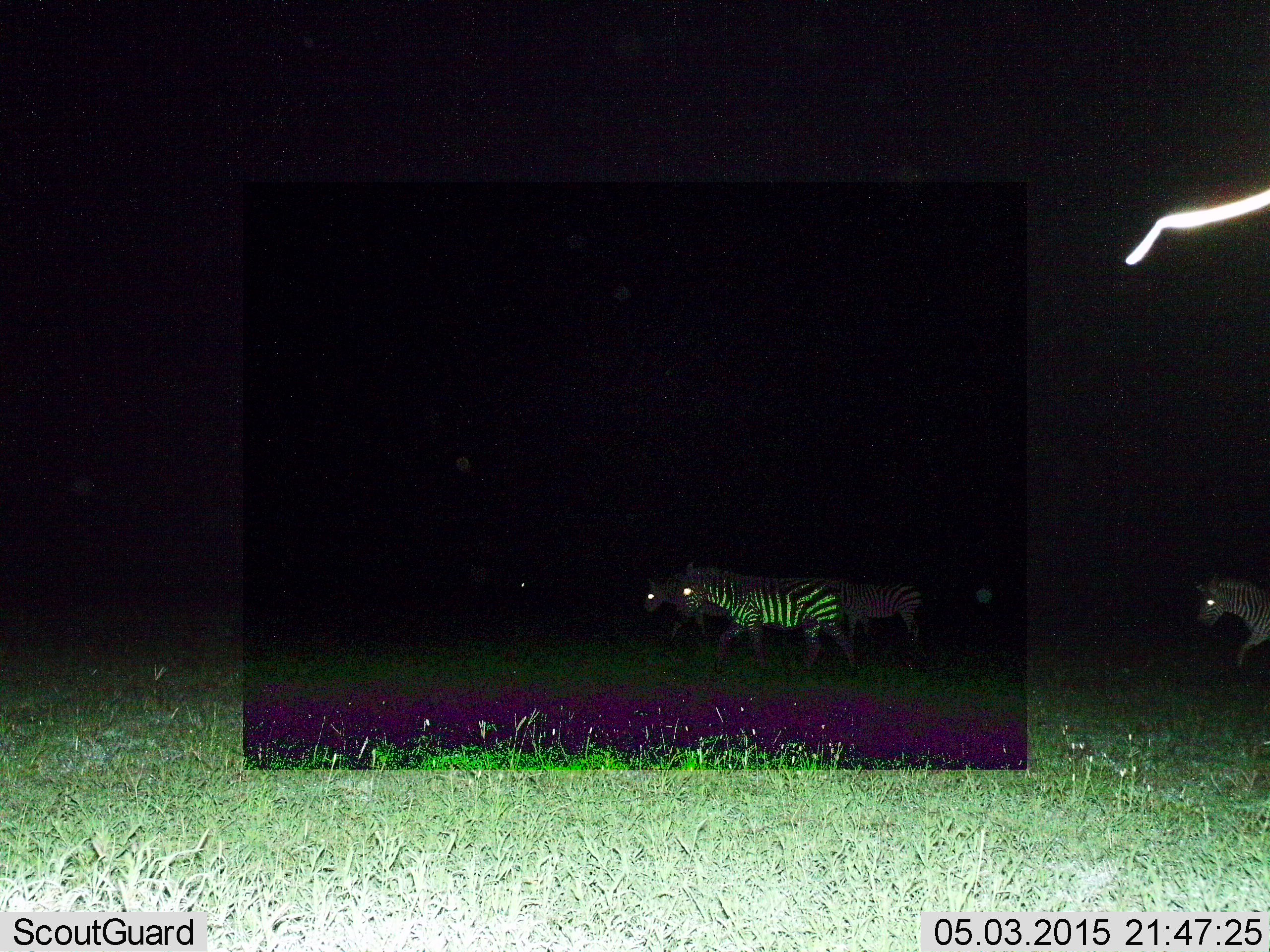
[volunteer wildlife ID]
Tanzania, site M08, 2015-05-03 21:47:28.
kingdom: Animalia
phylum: Chordata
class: Mammalia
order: Perissodactyla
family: Equidae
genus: Equus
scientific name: Equus quagga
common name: plains zebra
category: zebra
Zebra (plains zebra) (Equus quagga), count 4. Behavior (volunteer vote fractions): standing 0%, resting 0%, moving 100%, interacting 0%. Young present (vote fraction): 10%. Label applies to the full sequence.